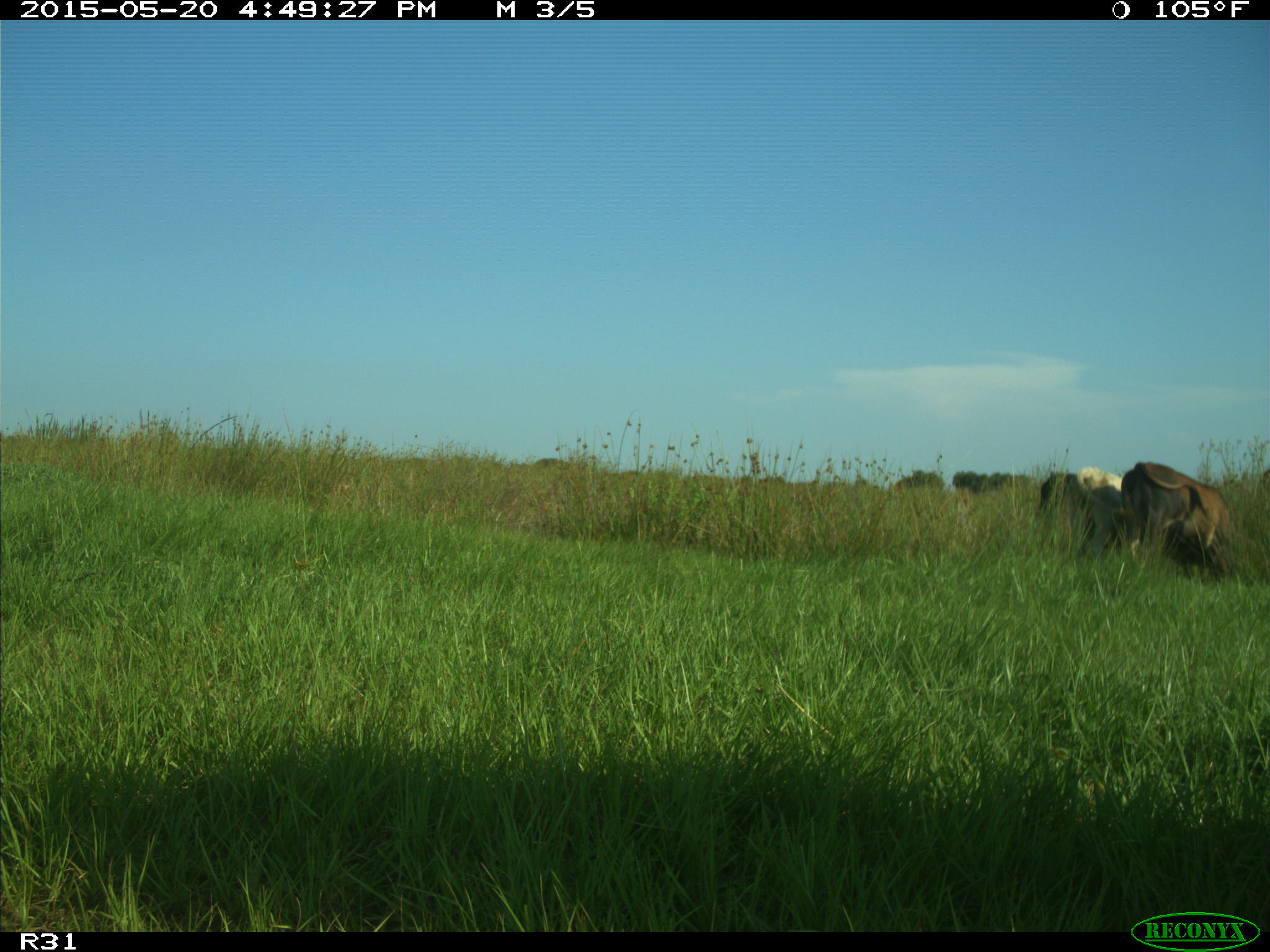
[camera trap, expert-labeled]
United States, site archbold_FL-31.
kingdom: Animalia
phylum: Chordata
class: Mammalia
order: Artiodactyla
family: Bovidae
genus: Bos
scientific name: Bos taurus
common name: domestic cow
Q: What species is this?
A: Bos taurus (domestic cow).